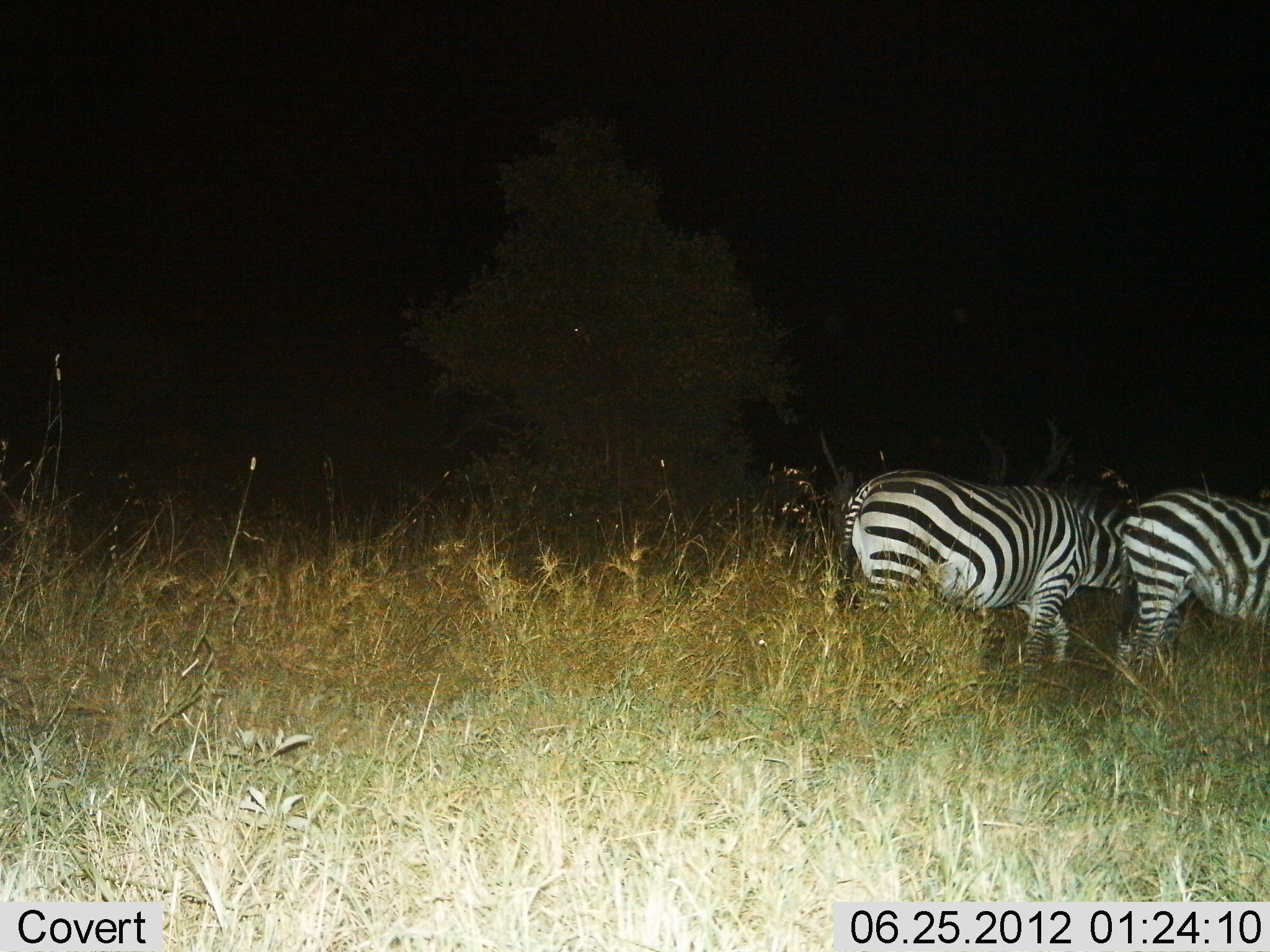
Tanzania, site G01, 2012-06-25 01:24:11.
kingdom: Animalia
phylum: Chordata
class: Mammalia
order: Perissodactyla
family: Equidae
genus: Equus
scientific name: Equus quagga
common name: plains zebra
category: zebra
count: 2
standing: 40%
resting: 0%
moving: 80%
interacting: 0%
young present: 0%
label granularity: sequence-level